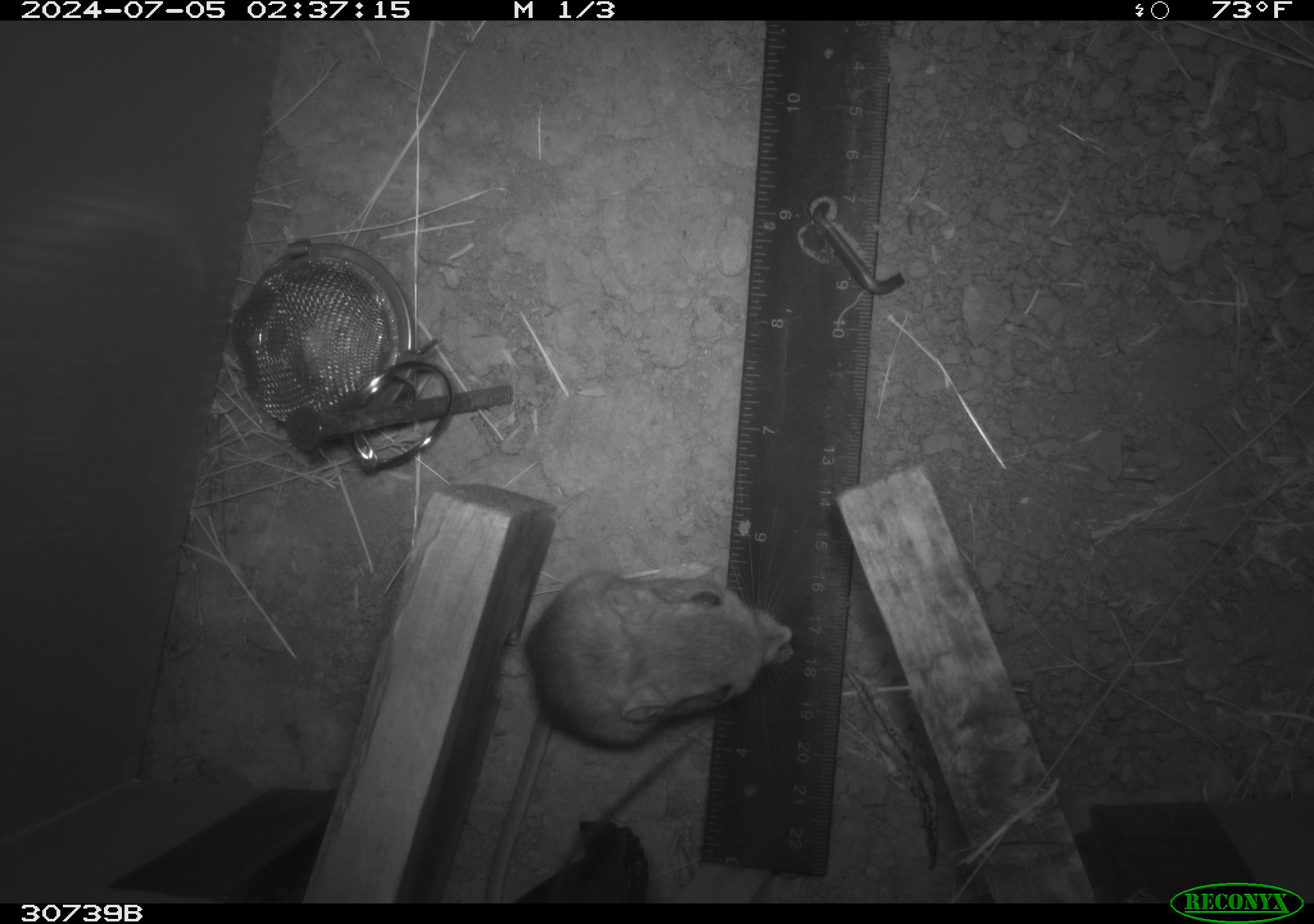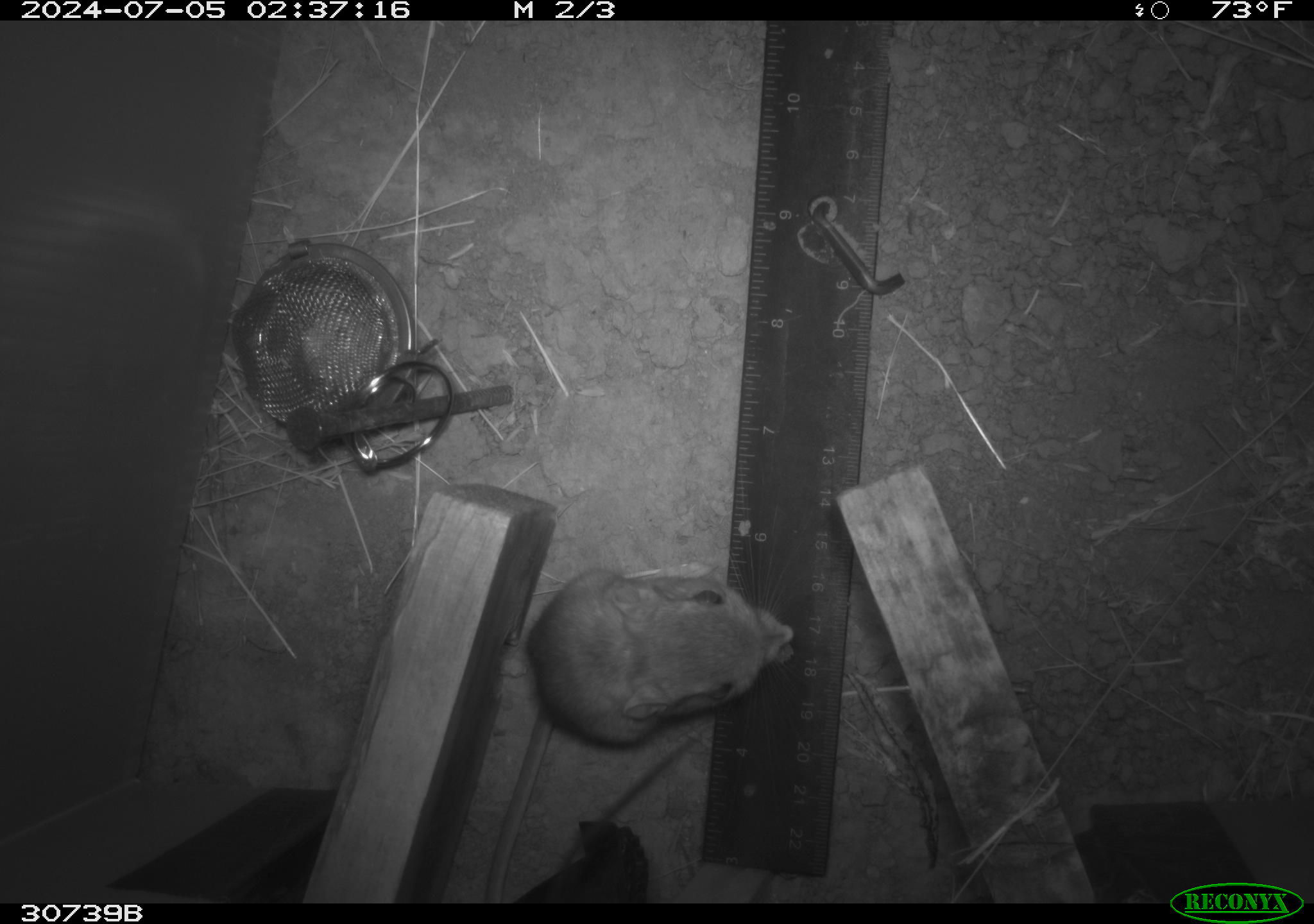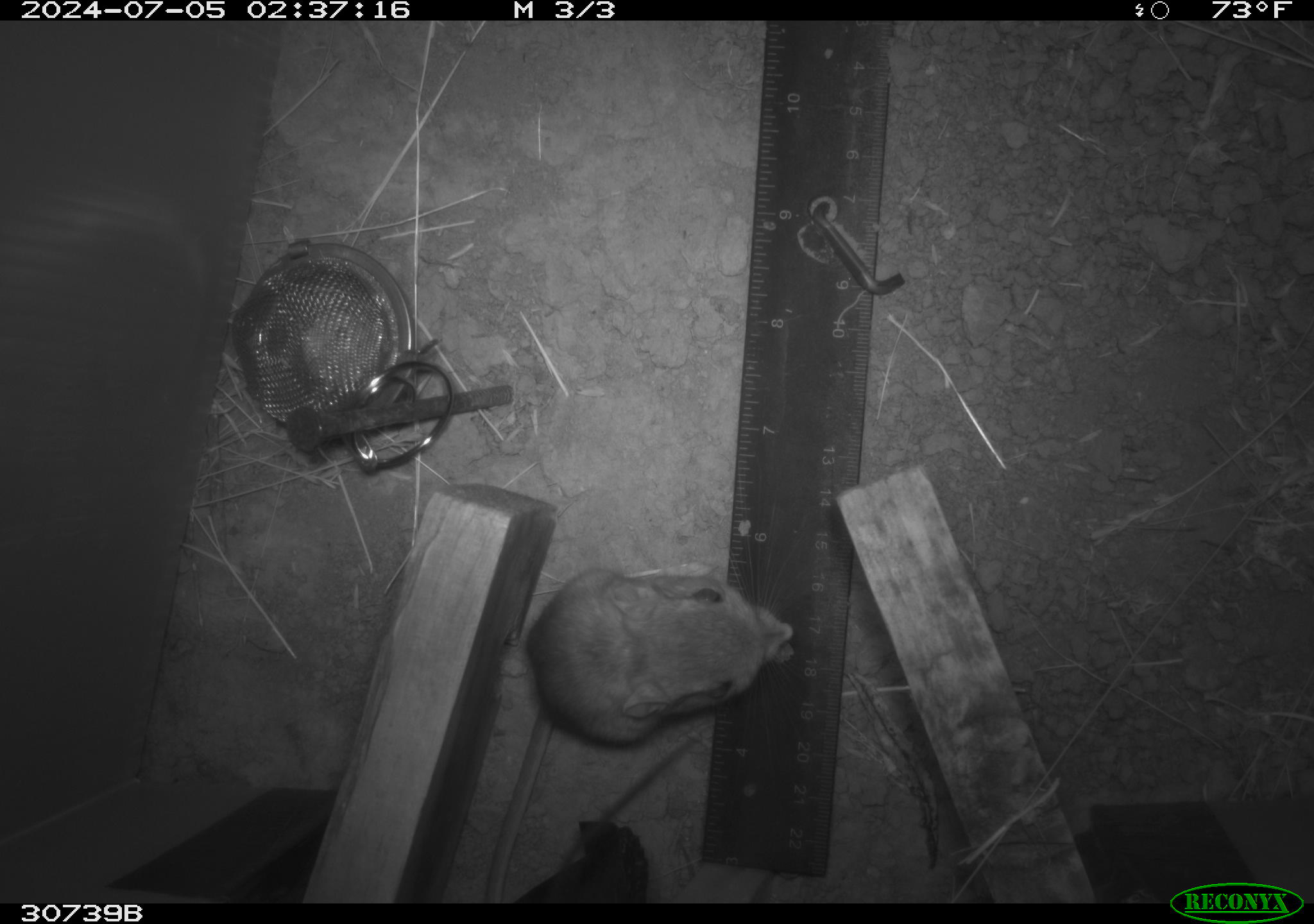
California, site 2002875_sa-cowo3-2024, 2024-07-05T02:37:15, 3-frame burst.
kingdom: Animalia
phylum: Chordata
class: Mammalia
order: Rodentia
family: Heteromyidae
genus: Dipodomys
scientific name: Dipodomys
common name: kangaroo rats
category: dipodomys species